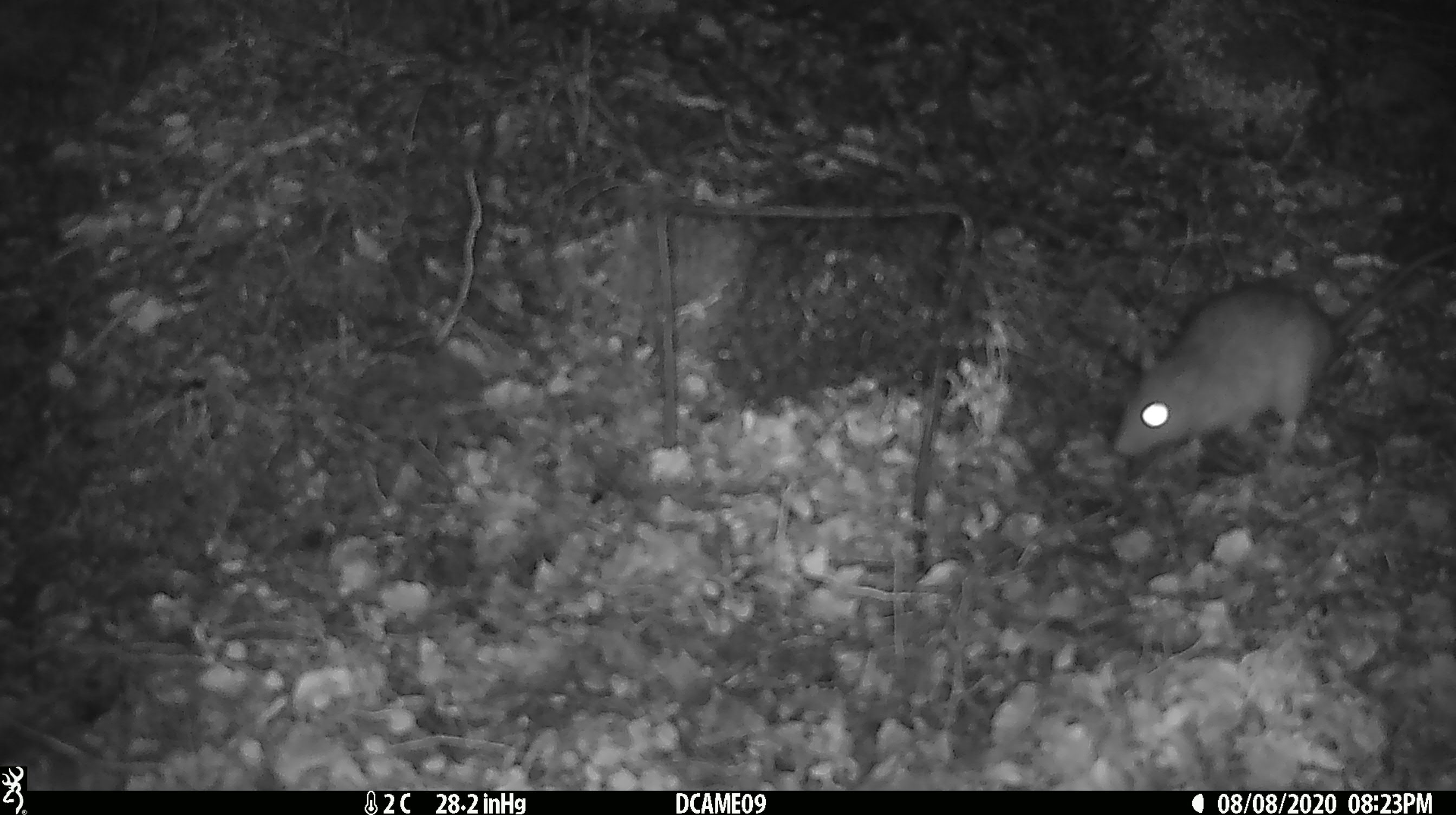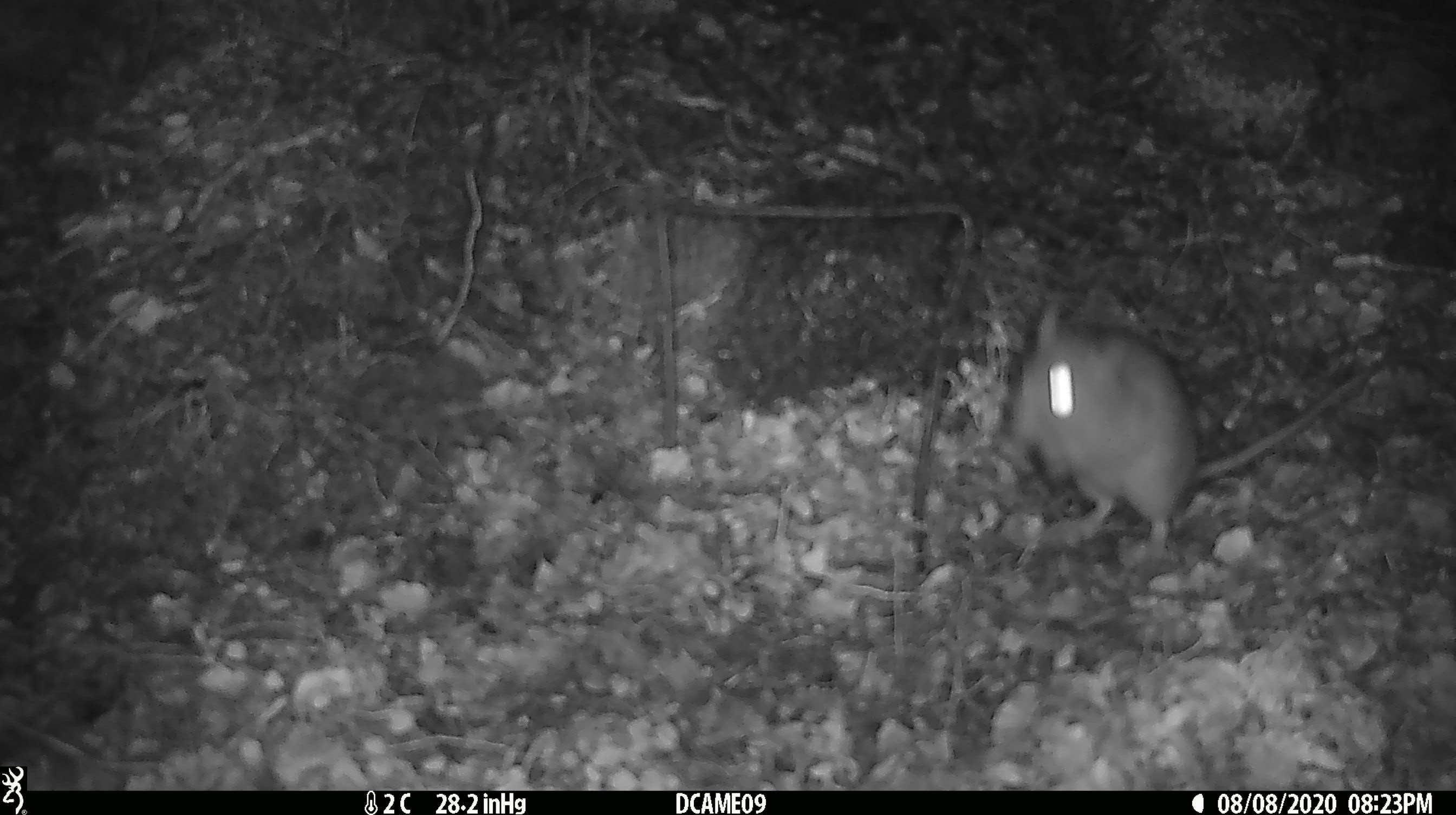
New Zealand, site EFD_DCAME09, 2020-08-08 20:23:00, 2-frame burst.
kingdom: Animalia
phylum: Chordata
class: Mammalia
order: Rodentia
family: Muridae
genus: Rattus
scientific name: Rattus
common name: rat